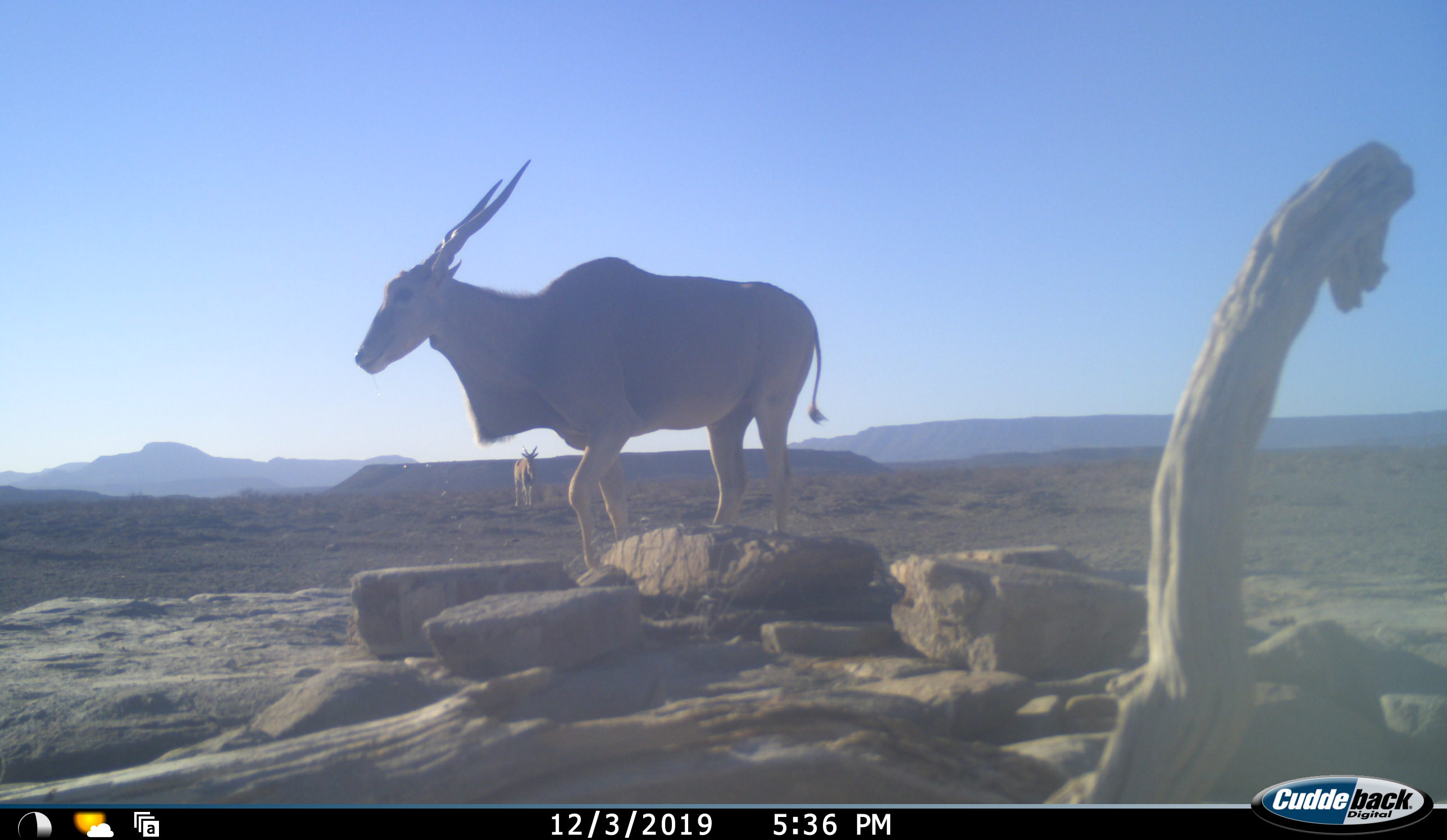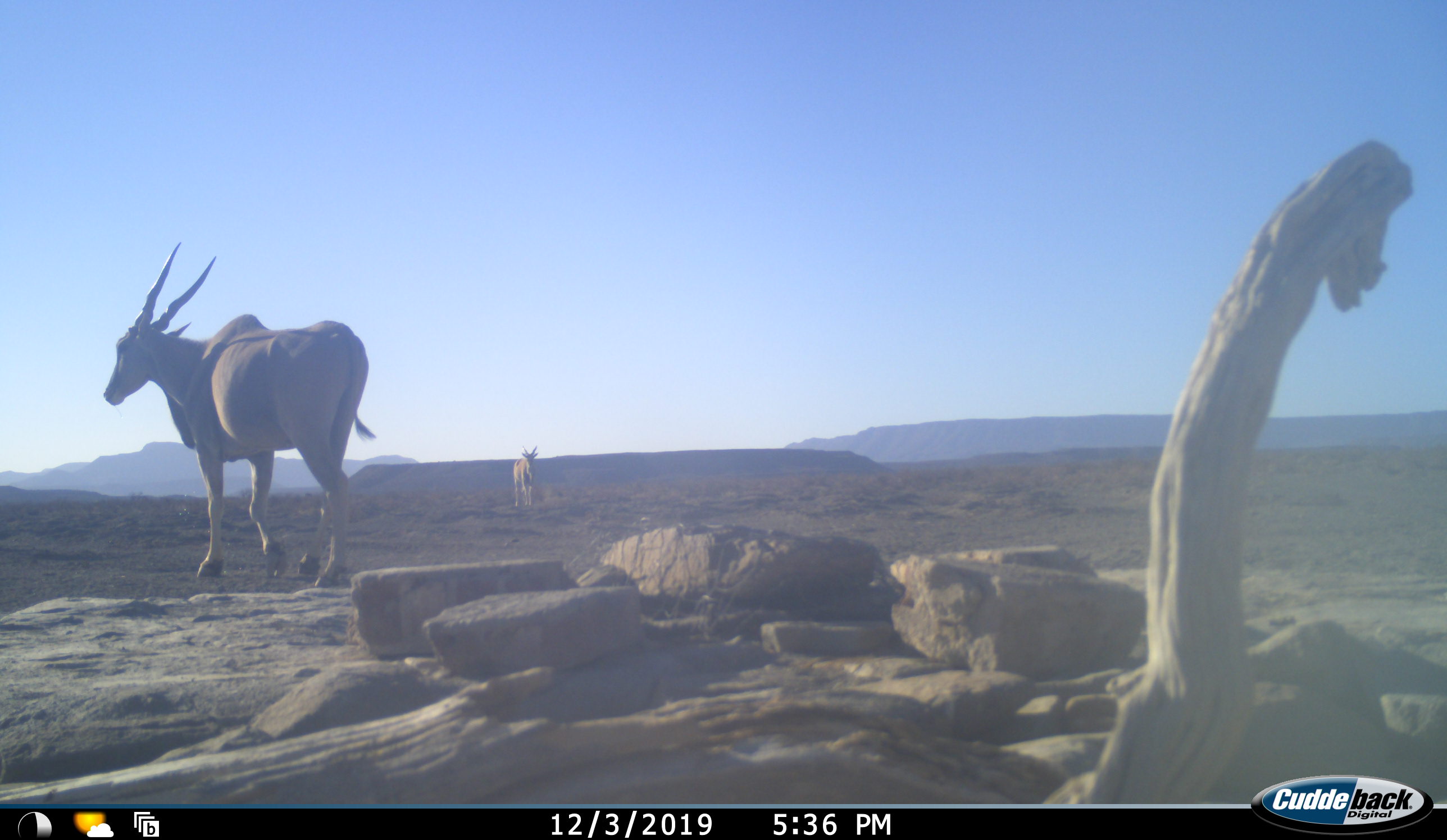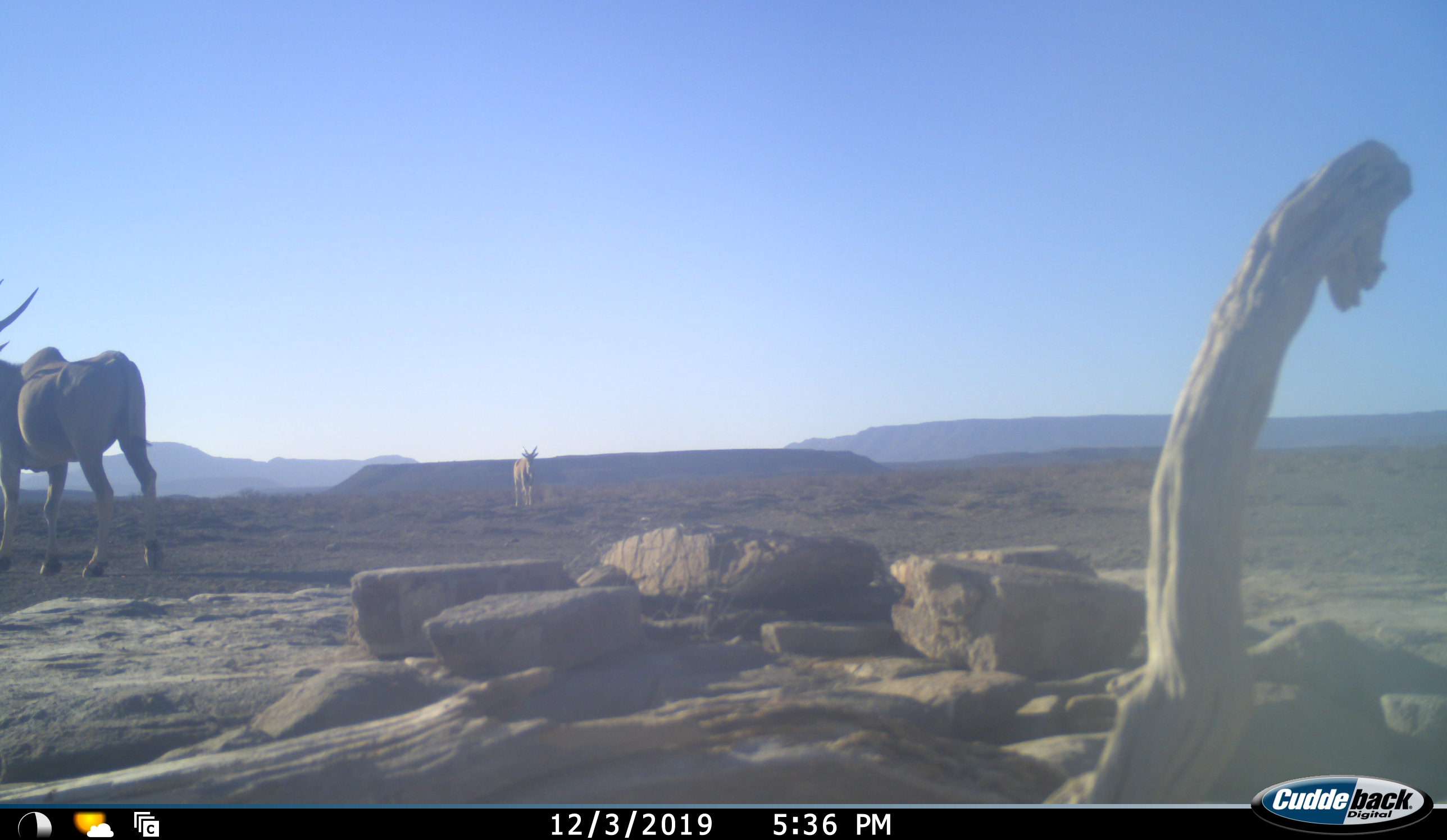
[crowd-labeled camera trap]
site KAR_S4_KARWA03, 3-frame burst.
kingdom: Animalia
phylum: Chordata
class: Mammalia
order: Artiodactyla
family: Bovidae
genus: Tragelaphus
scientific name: Tragelaphus oryx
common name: eland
Eland (Tragelaphus oryx), count 2. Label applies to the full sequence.